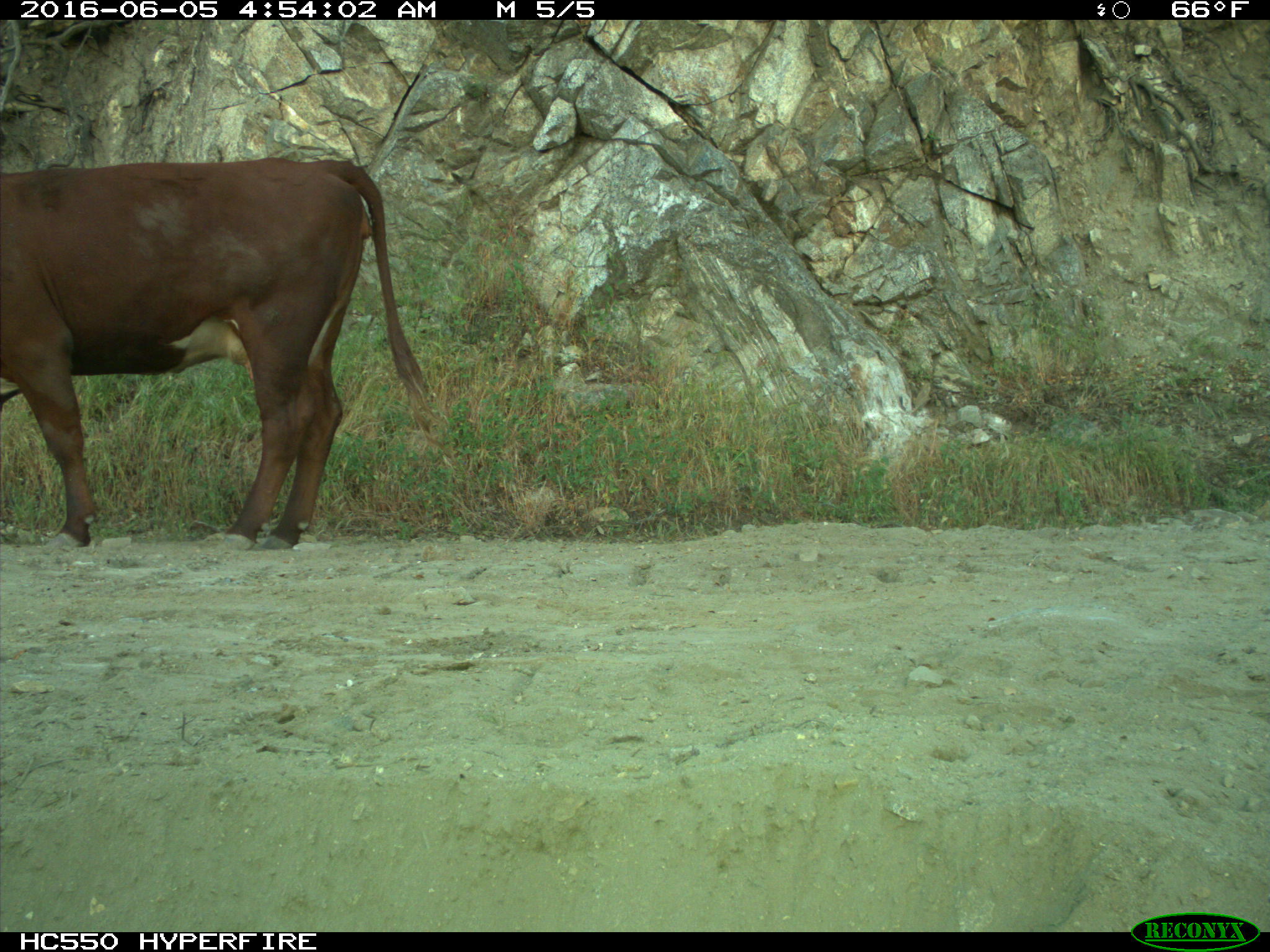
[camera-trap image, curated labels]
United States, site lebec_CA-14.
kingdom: Animalia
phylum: Chordata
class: Mammalia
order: Artiodactyla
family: Bovidae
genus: Bos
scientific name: Bos taurus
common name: domestic cow